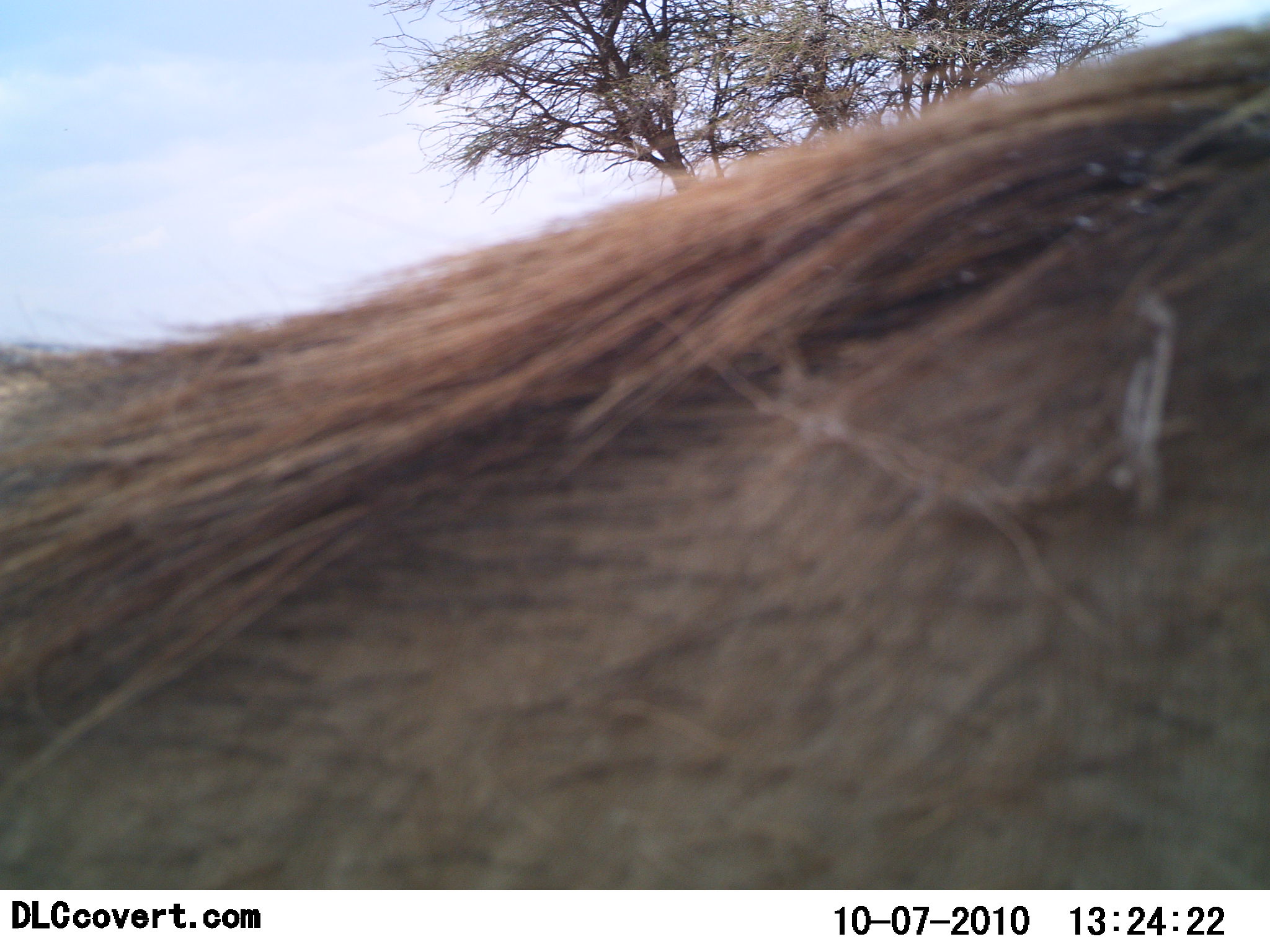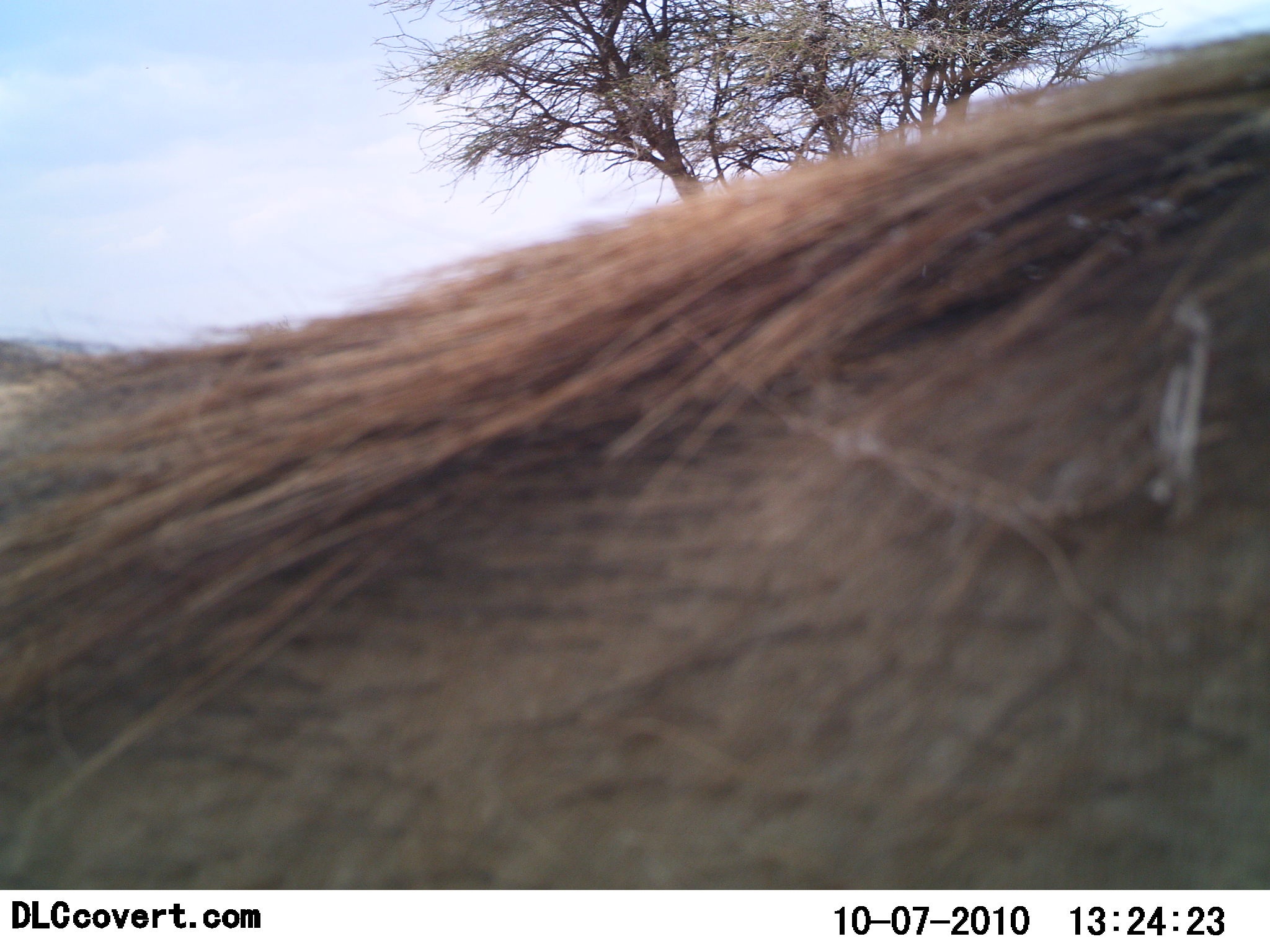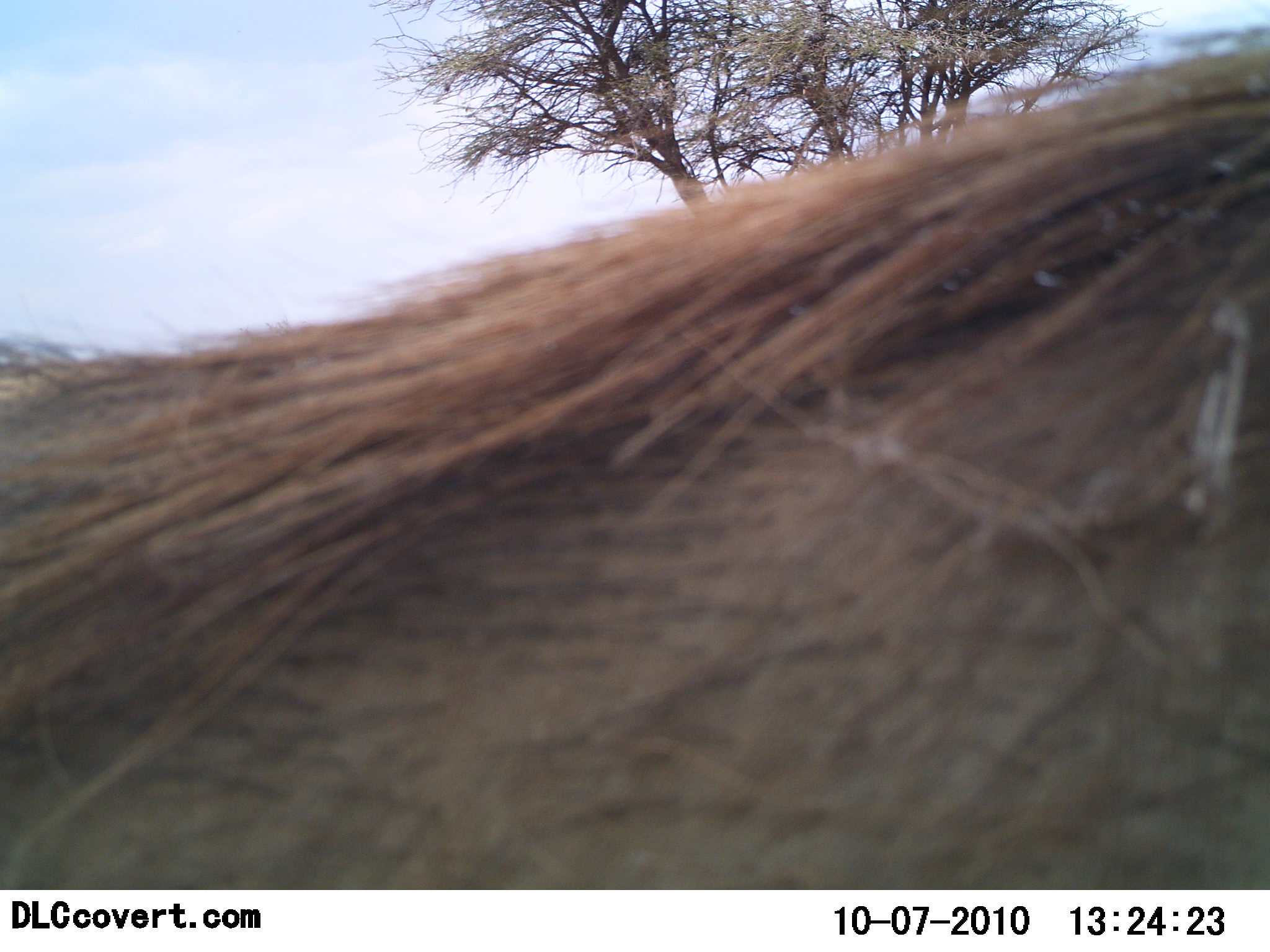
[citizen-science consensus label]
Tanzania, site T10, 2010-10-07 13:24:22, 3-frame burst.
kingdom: Animalia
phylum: Chordata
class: Mammalia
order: Artiodactyla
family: Suidae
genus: Phacochoerus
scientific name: Phacochoerus africanus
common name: warthog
Warthog (Phacochoerus africanus), count 1. Behavior (volunteer vote fractions): standing 83%, resting 0%, moving 8%, interacting 8%. Young present (vote fraction): 0%. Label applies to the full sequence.